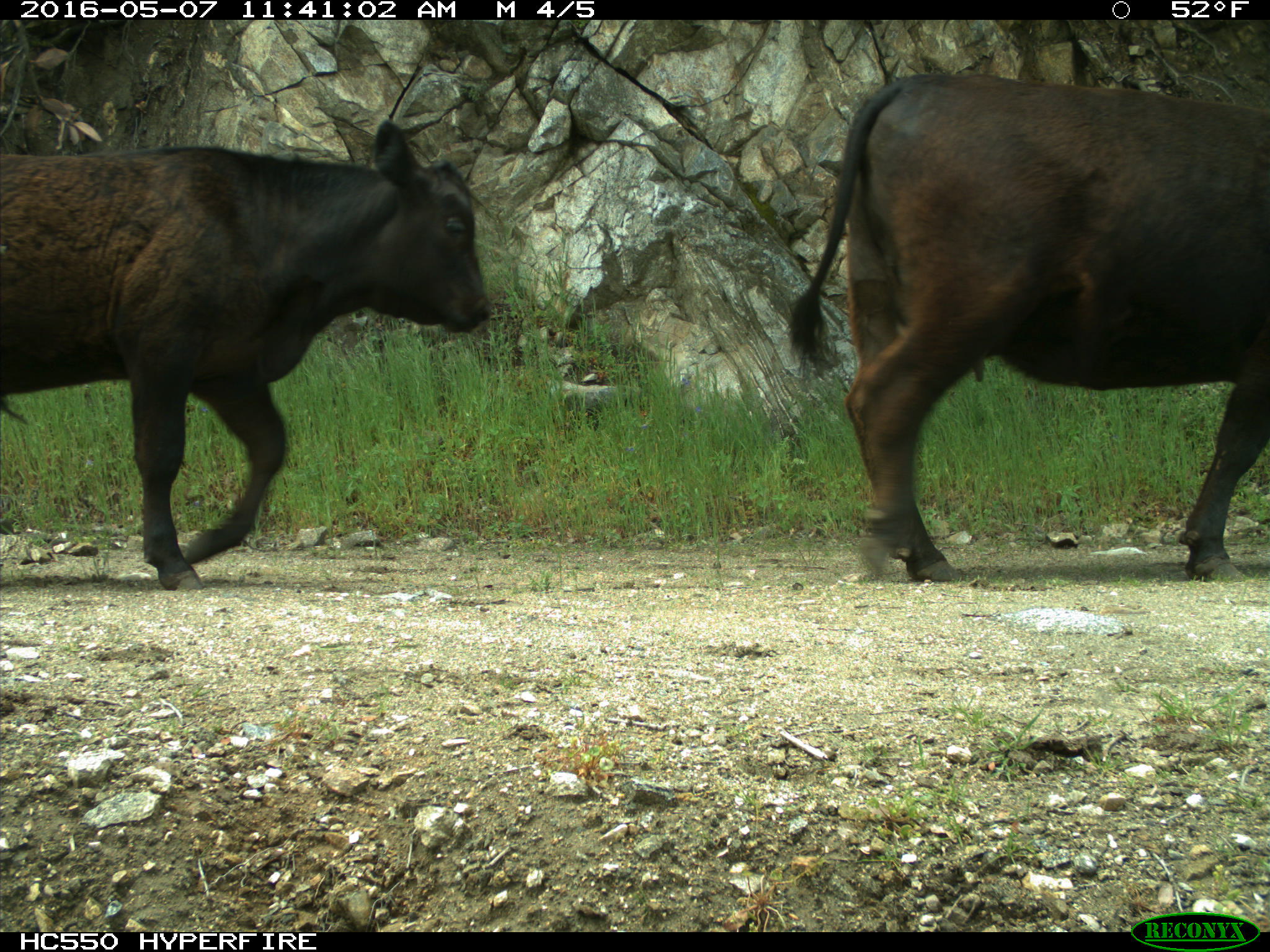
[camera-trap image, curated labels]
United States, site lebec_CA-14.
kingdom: Animalia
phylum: Chordata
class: Mammalia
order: Artiodactyla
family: Bovidae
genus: Bos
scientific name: Bos taurus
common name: domestic cow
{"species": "Bos taurus (domestic cow)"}